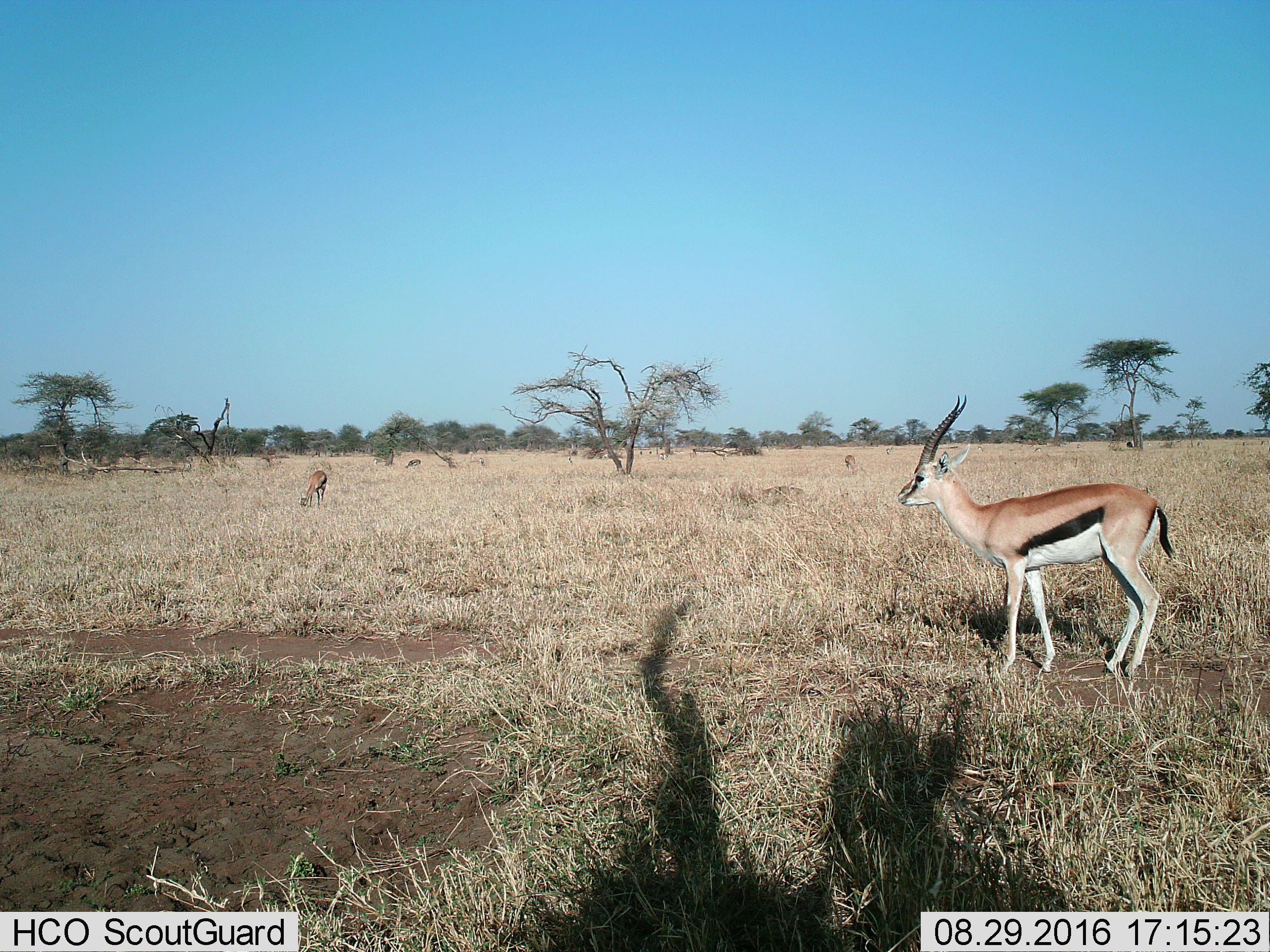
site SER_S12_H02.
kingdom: Animalia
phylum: Chordata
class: Mammalia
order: Artiodactyla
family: Bovidae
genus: Eudorcas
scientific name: Eudorcas thomsonii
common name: thomson's gazelle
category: gazellethomsons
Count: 4.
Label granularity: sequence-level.